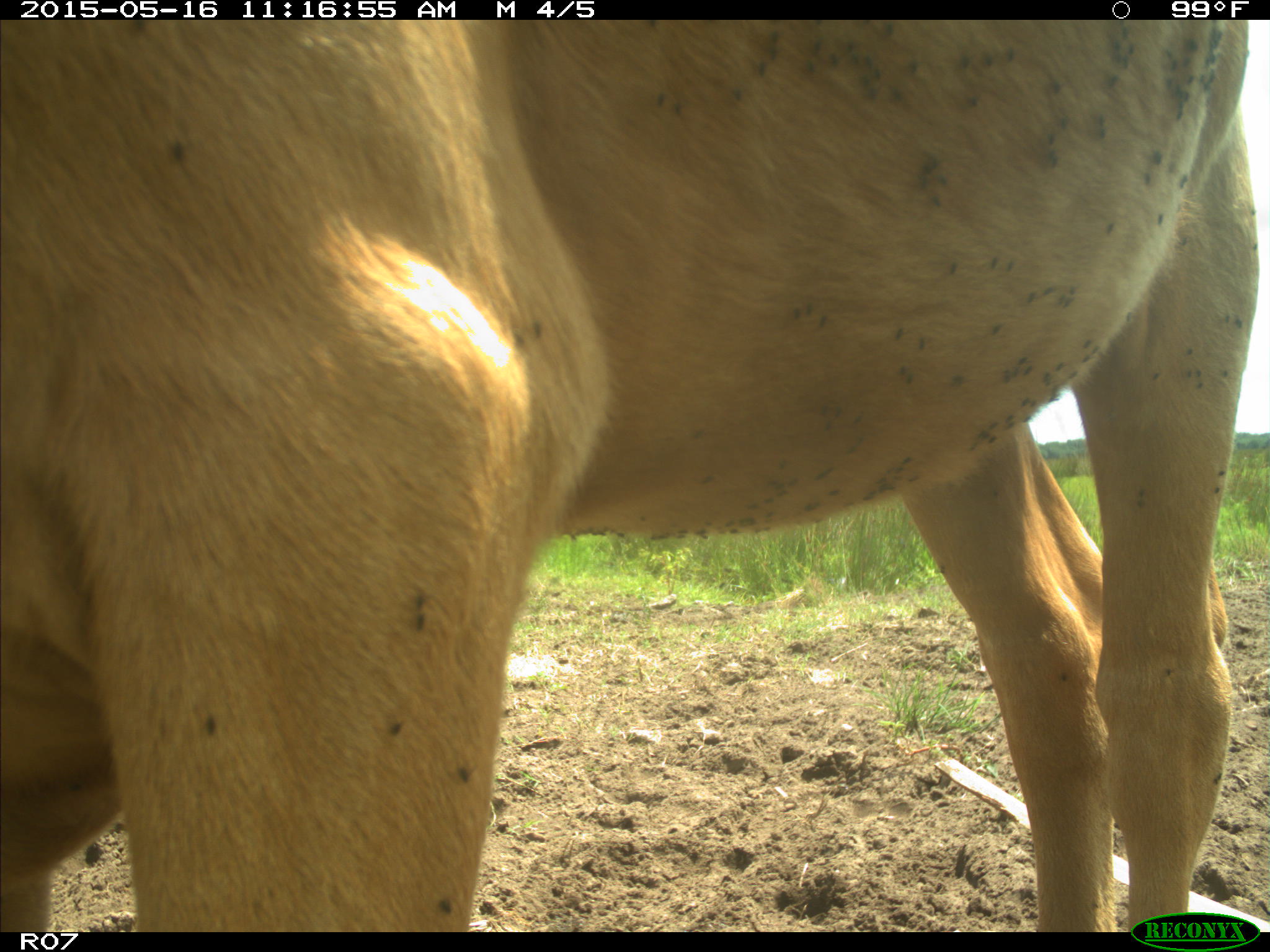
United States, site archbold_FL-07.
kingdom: Animalia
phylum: Chordata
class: Mammalia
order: Artiodactyla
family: Bovidae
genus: Bos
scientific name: Bos taurus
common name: domestic cow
Bos taurus (domestic cow).